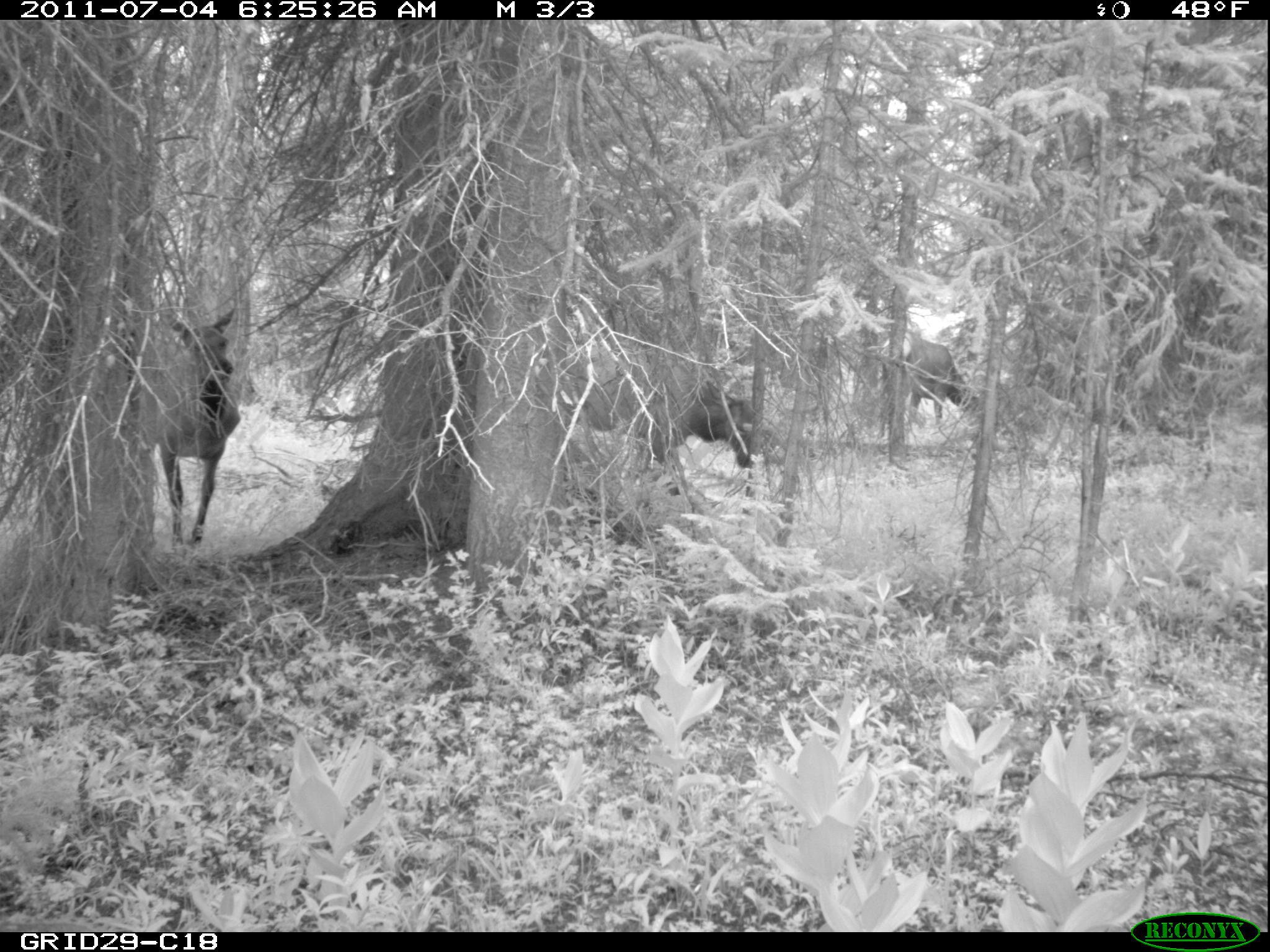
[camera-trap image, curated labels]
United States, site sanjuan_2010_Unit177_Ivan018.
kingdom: Animalia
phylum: Chordata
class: Mammalia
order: Artiodactyla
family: Cervidae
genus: Cervus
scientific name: Cervus elaphus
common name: red deer